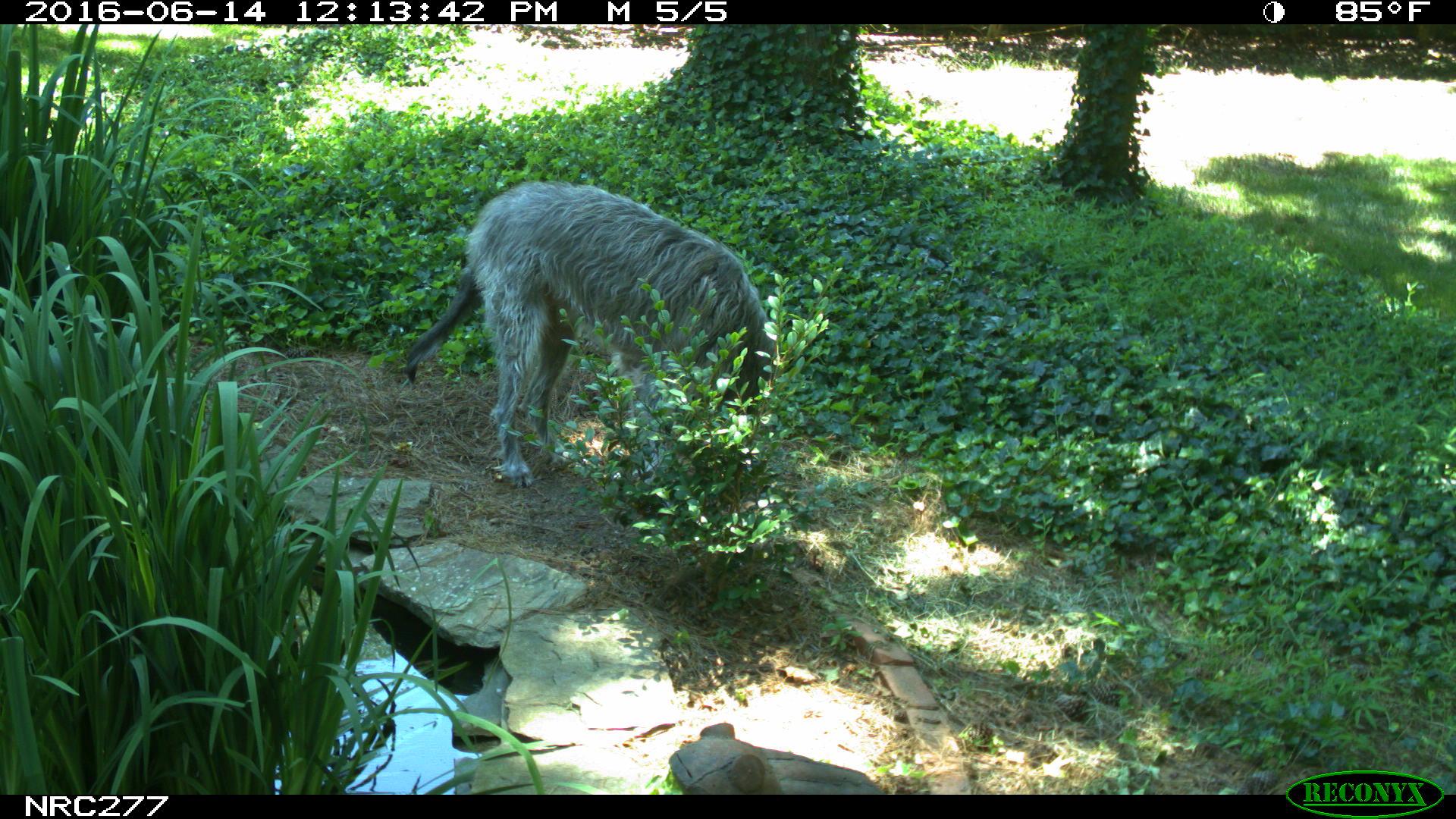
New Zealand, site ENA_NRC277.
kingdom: Animalia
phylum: Chordata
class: Mammalia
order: Carnivora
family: Canidae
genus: Canis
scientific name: Canis familiaris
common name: domestic dog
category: dog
Dog (domestic dog) (Canis familiaris).